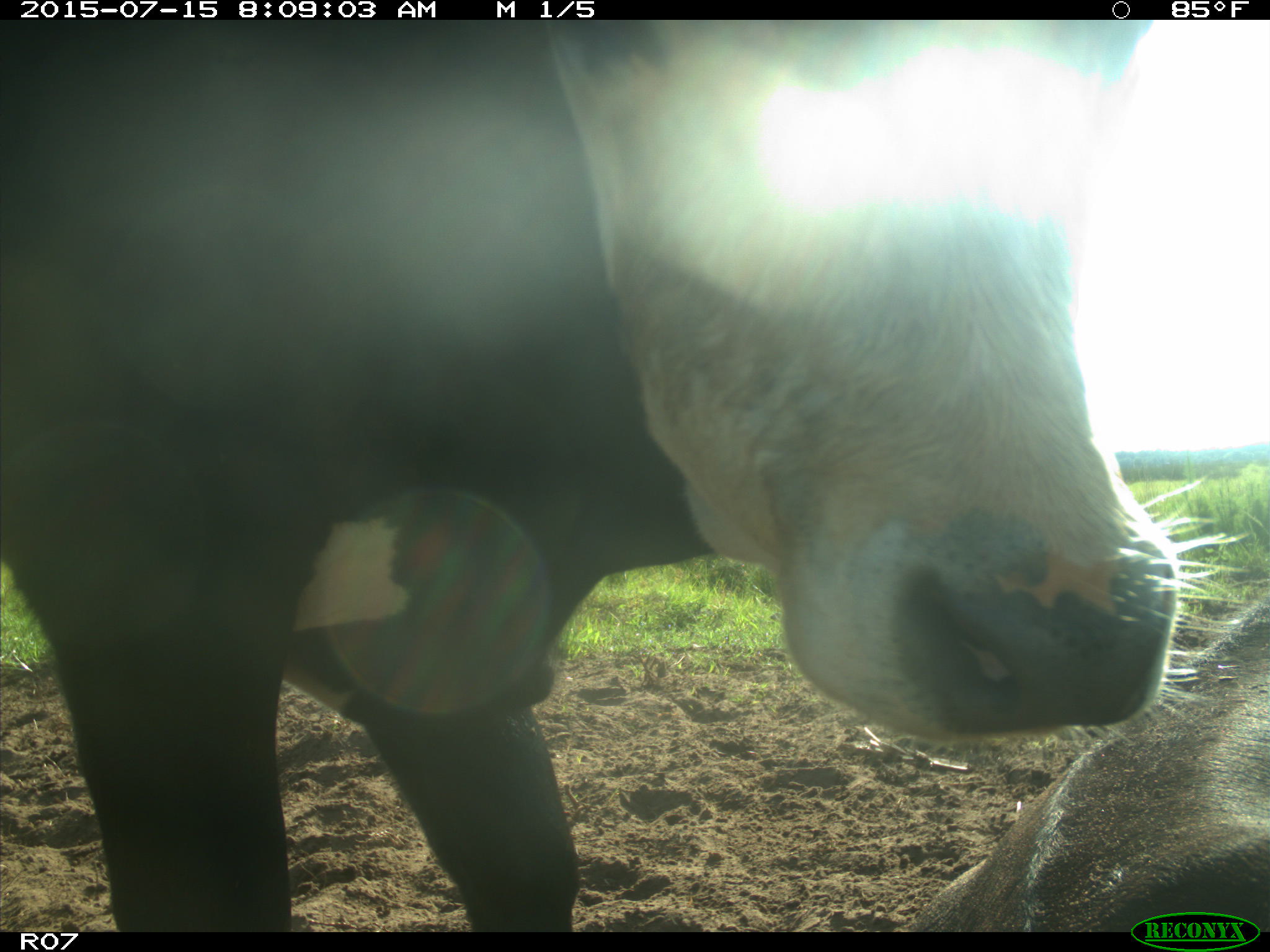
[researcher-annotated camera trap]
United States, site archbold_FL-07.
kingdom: Animalia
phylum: Chordata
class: Mammalia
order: Artiodactyla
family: Bovidae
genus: Bos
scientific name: Bos taurus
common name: domestic cow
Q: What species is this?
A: Bos taurus (domestic cow).